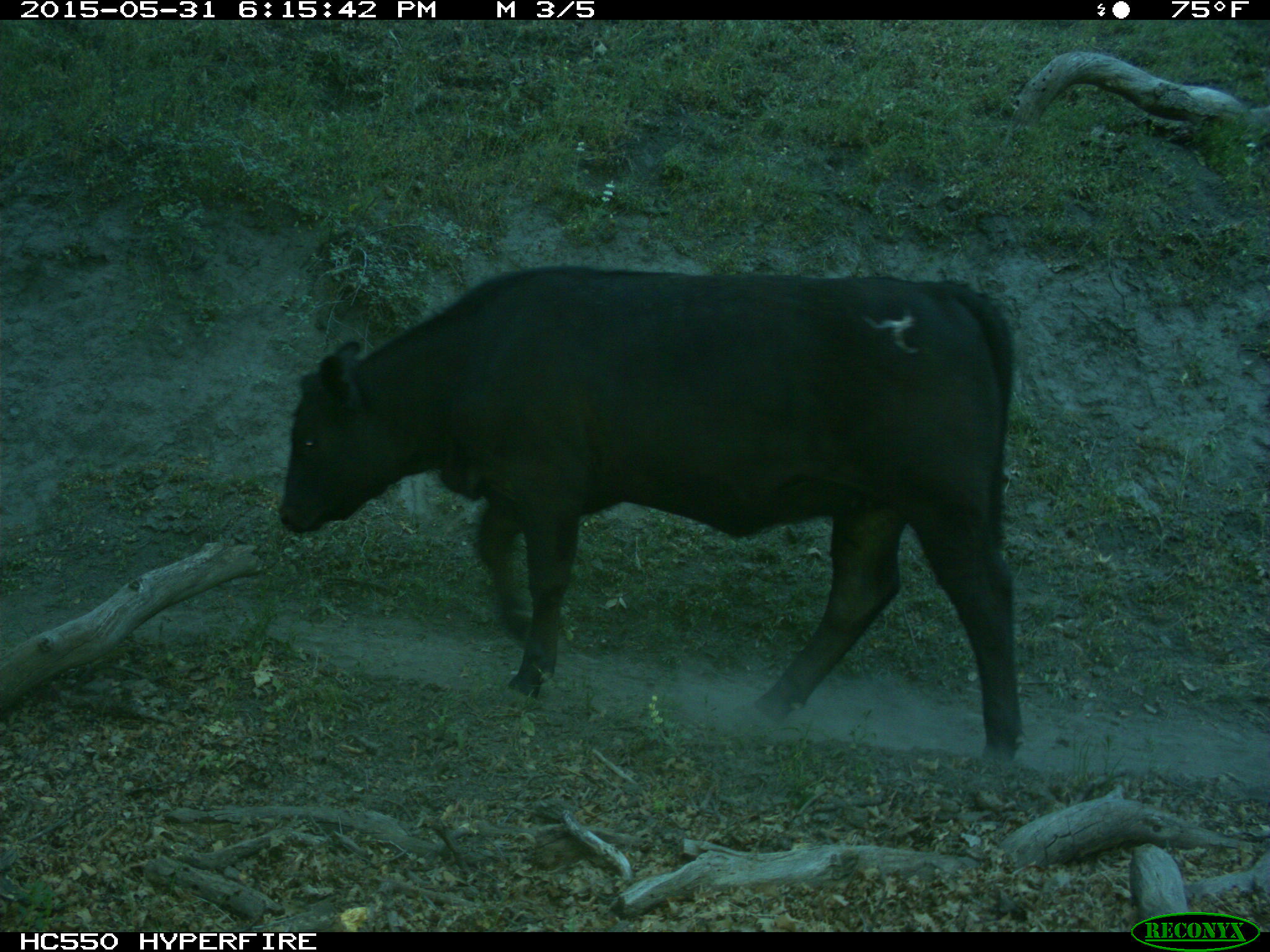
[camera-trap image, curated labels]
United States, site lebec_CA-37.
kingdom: Animalia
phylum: Chordata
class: Mammalia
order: Artiodactyla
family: Bovidae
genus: Bos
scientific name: Bos taurus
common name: domestic cow